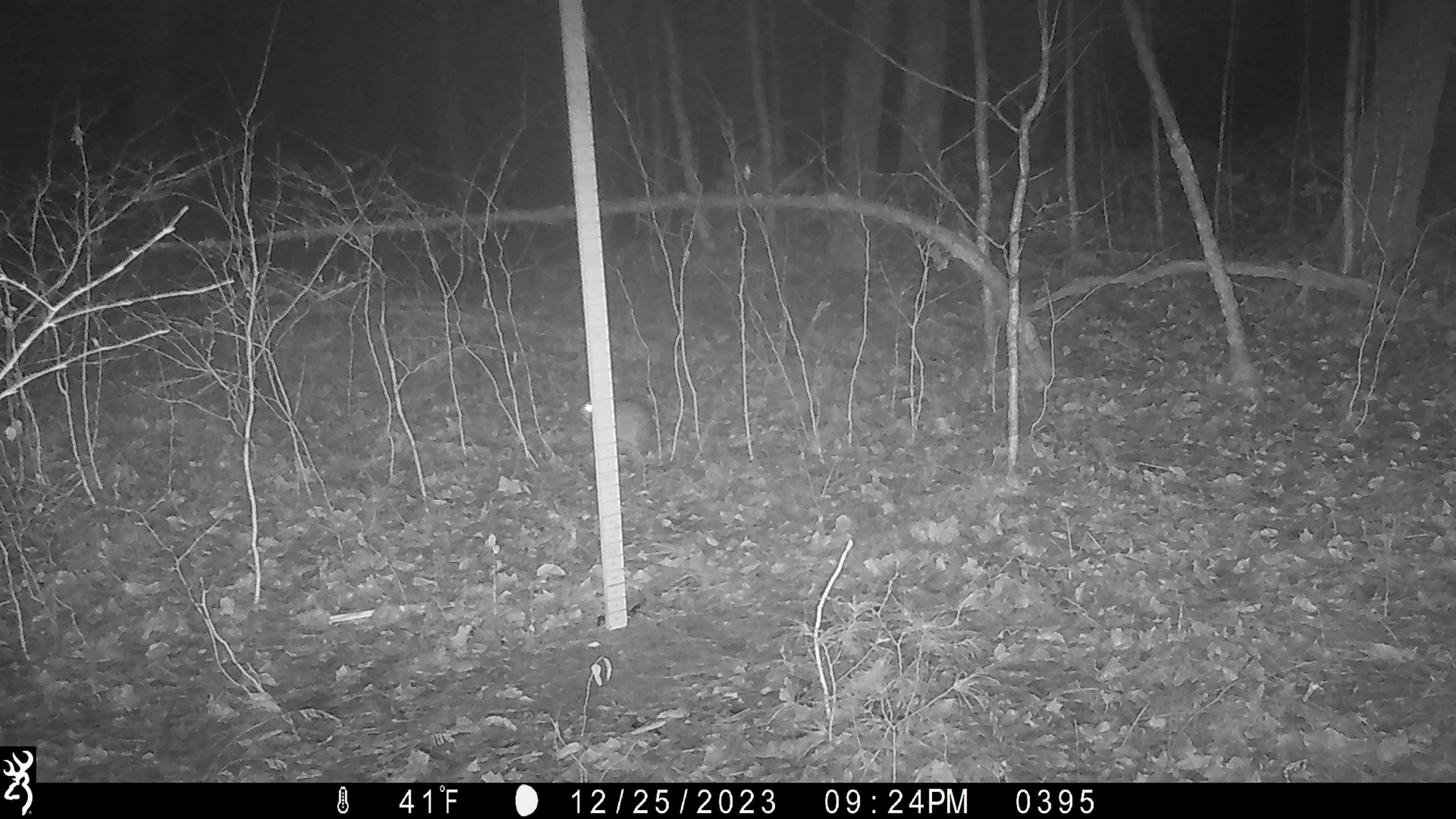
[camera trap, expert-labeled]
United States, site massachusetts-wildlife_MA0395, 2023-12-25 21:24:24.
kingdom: Animalia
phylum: Chordata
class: Mammalia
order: Lagomorpha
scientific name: Lagomorpha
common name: rabbit or hare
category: rabbit or hare sp.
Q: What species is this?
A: Rabbit or hare sp. (rabbit or hare) (Lagomorpha).